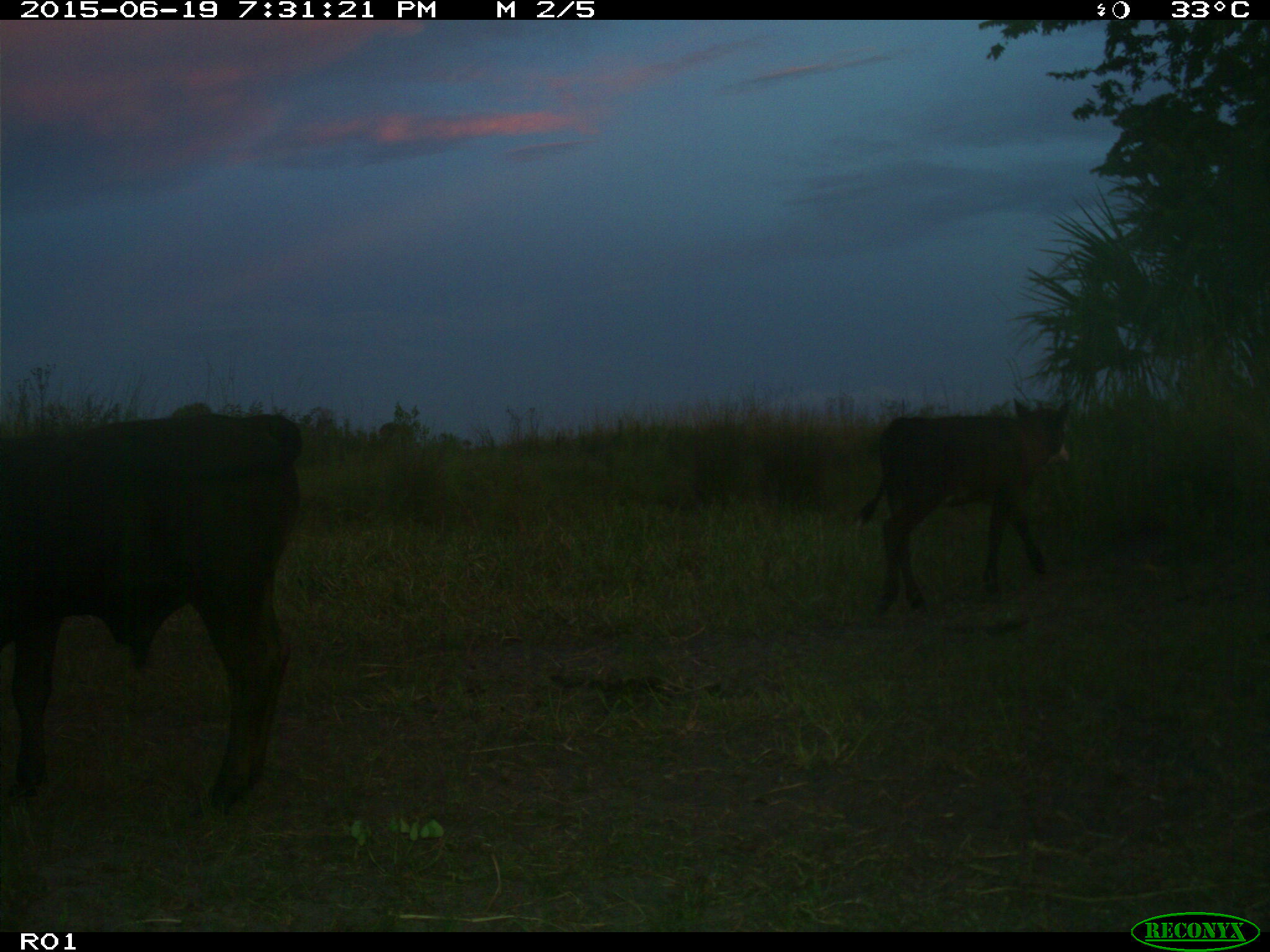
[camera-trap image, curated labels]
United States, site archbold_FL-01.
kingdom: Animalia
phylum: Chordata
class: Mammalia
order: Artiodactyla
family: Bovidae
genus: Bos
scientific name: Bos taurus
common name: domestic cow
Bos taurus (domestic cow).